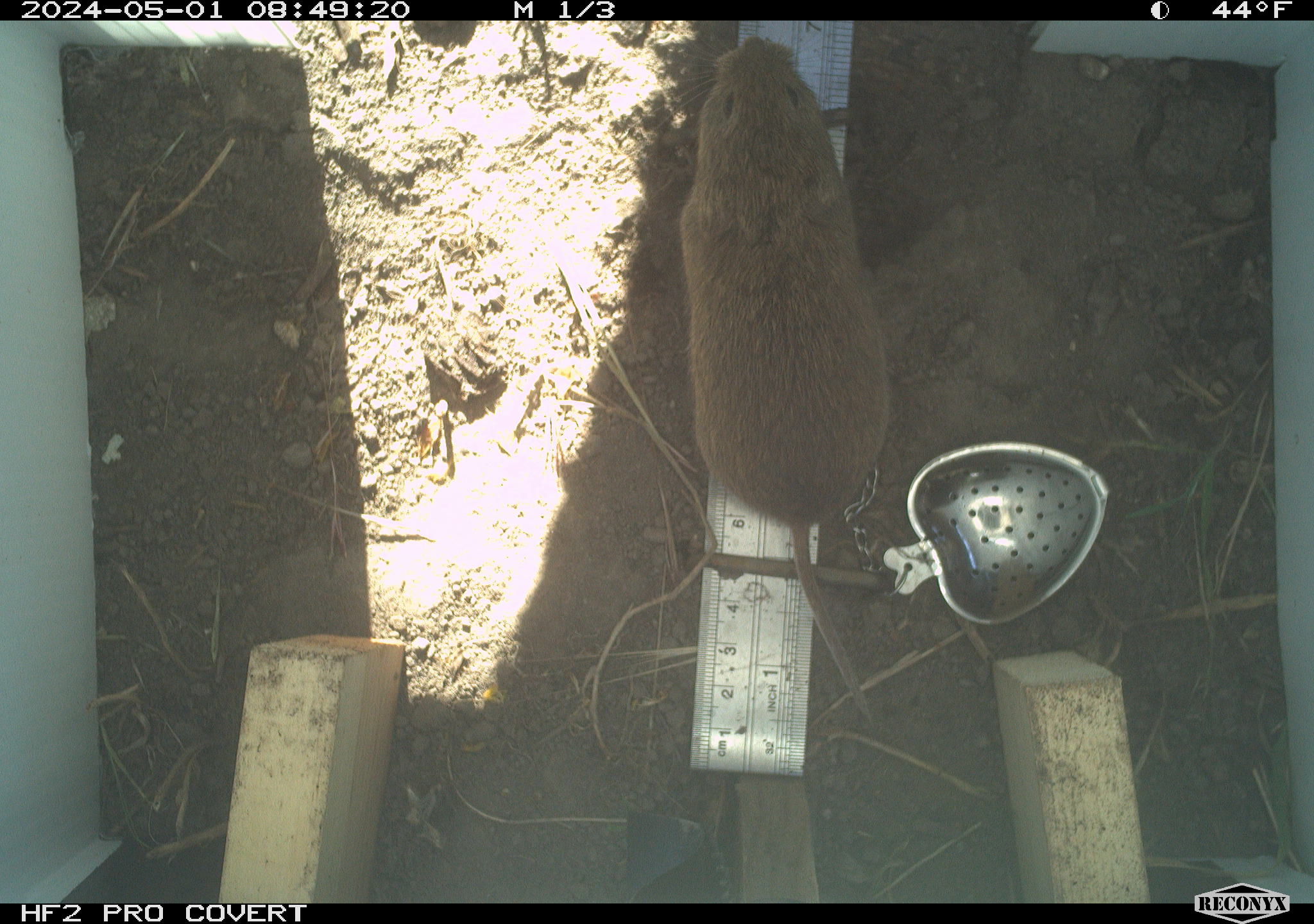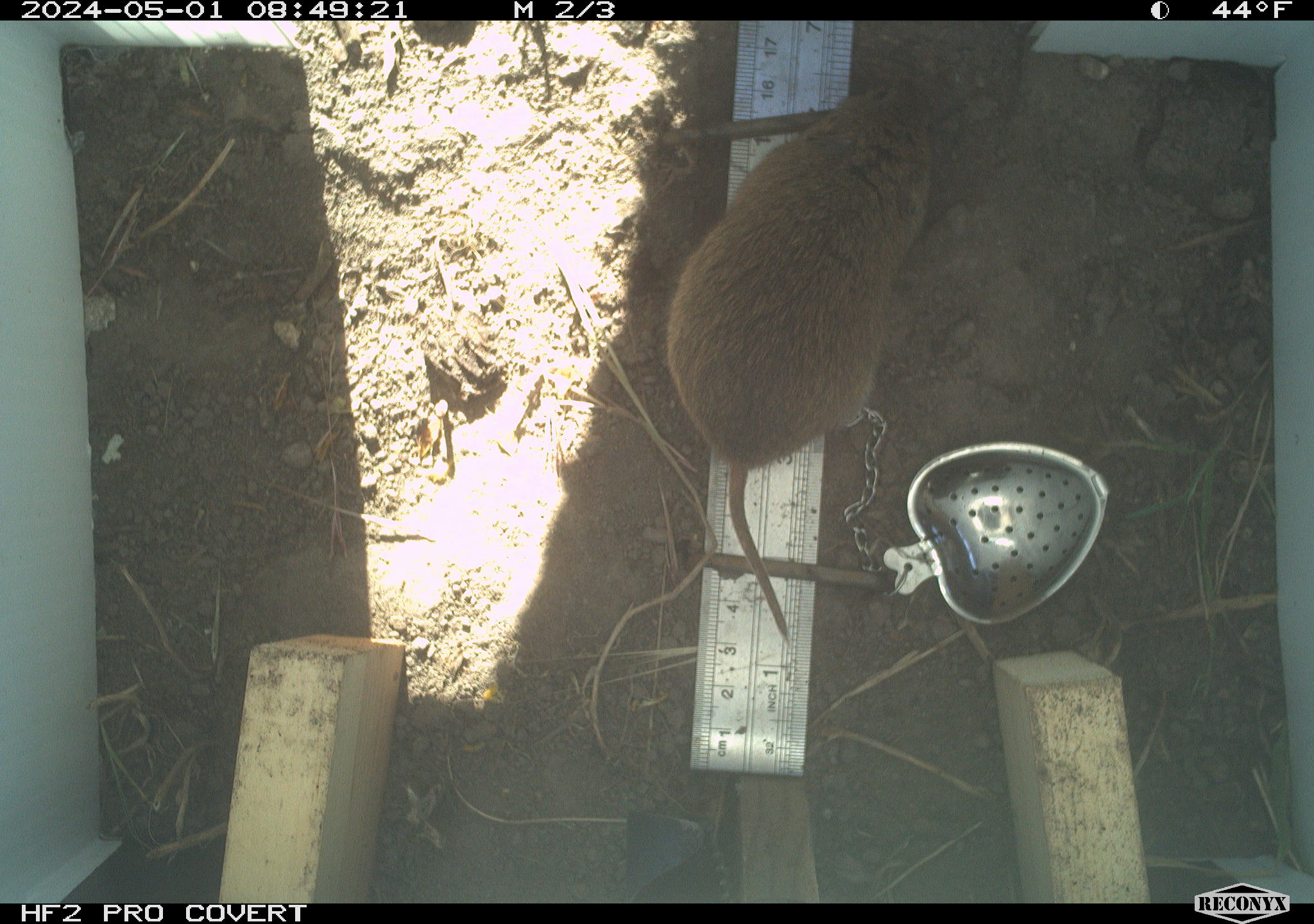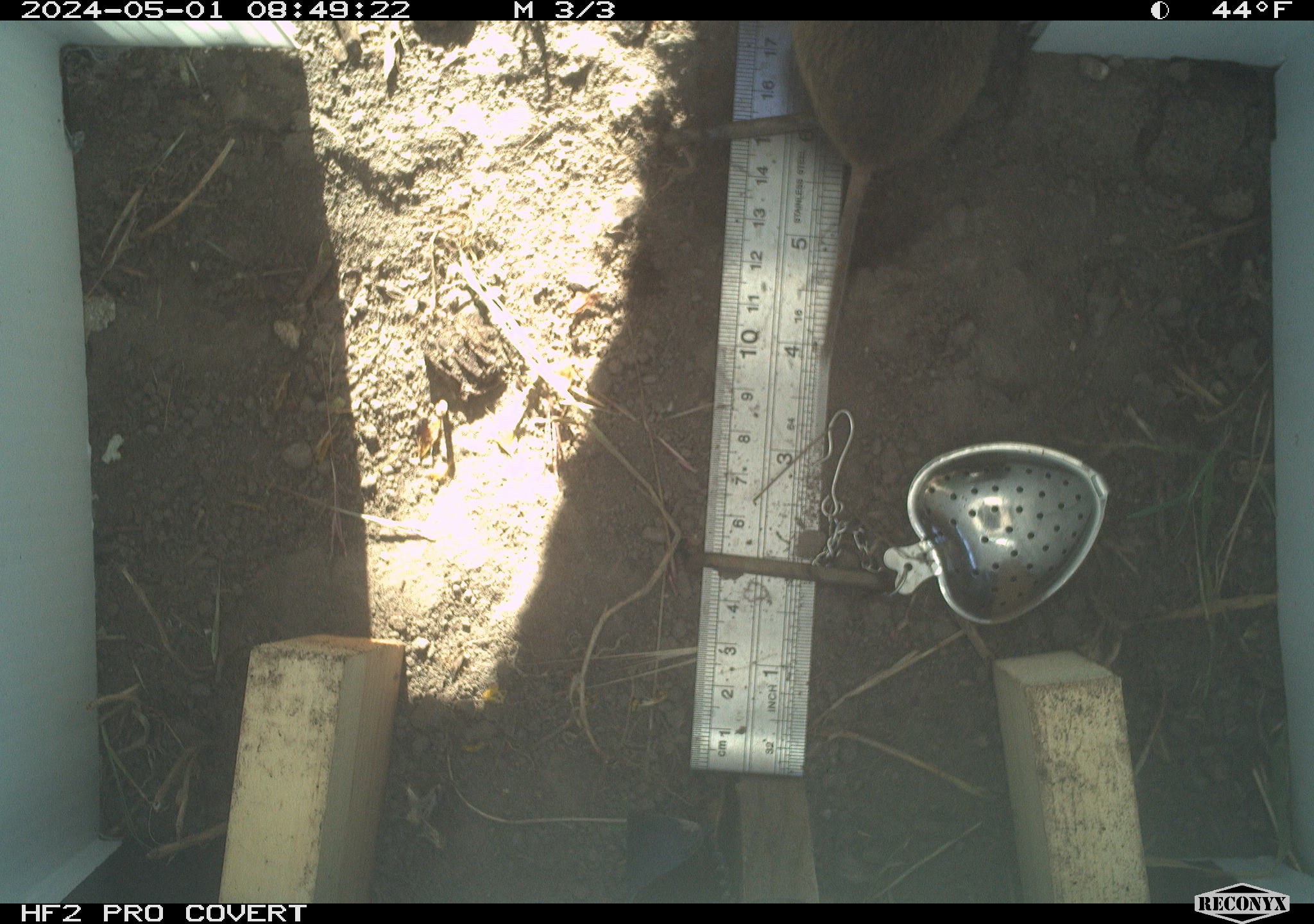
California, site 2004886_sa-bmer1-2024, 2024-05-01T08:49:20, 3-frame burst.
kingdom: Animalia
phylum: Chordata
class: Mammalia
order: Rodentia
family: Cricetidae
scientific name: Arvicolinae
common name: voles, lemmings, and muskrats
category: arvicolinae subfamily